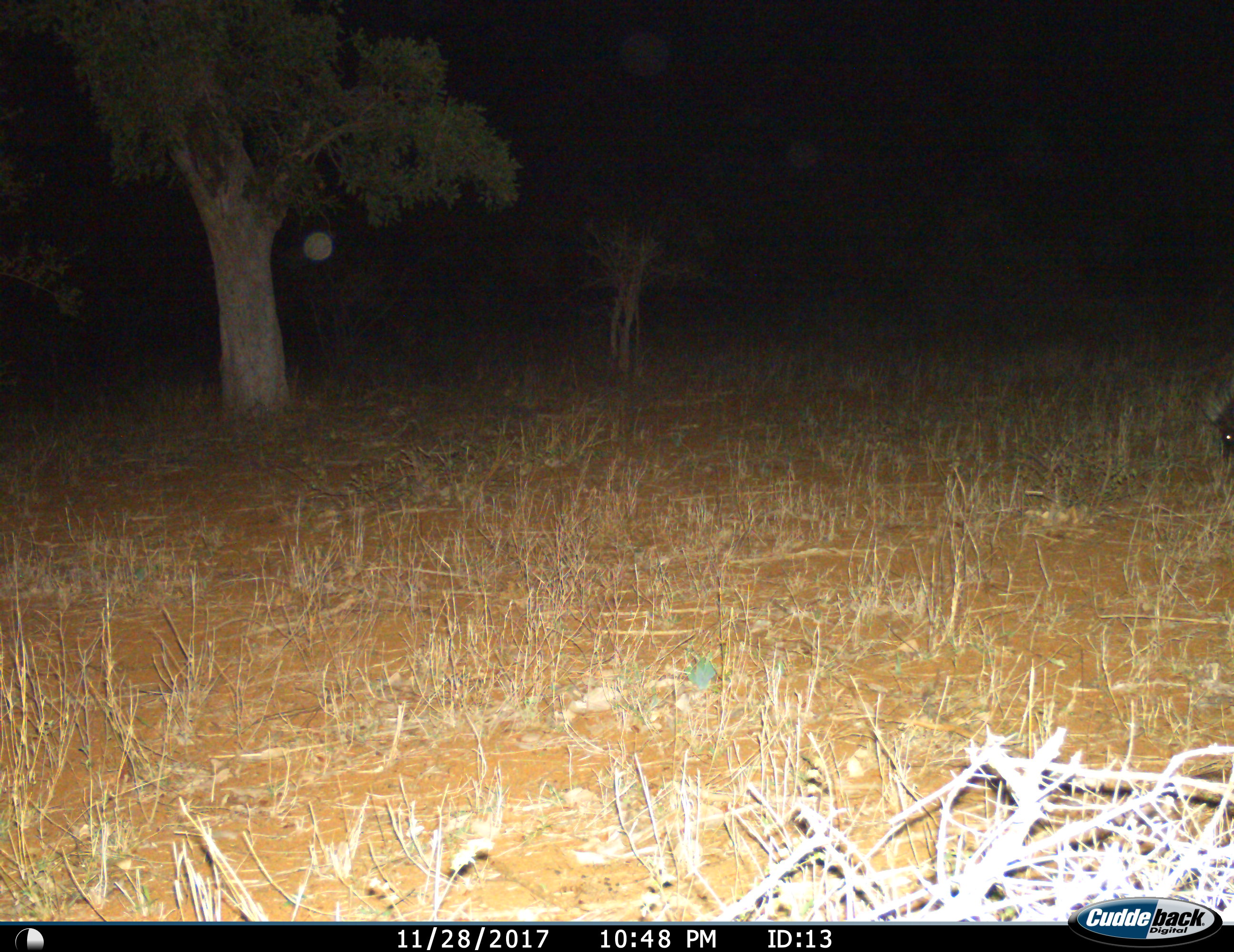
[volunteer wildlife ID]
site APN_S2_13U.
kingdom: Animalia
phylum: Chordata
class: Mammalia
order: Rodentia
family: Hystricidae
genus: Hystrix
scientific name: Hystrix cristata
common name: crested porcupine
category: porcupine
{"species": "porcupine (crested porcupine) (Hystrix cristata)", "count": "1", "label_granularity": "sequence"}